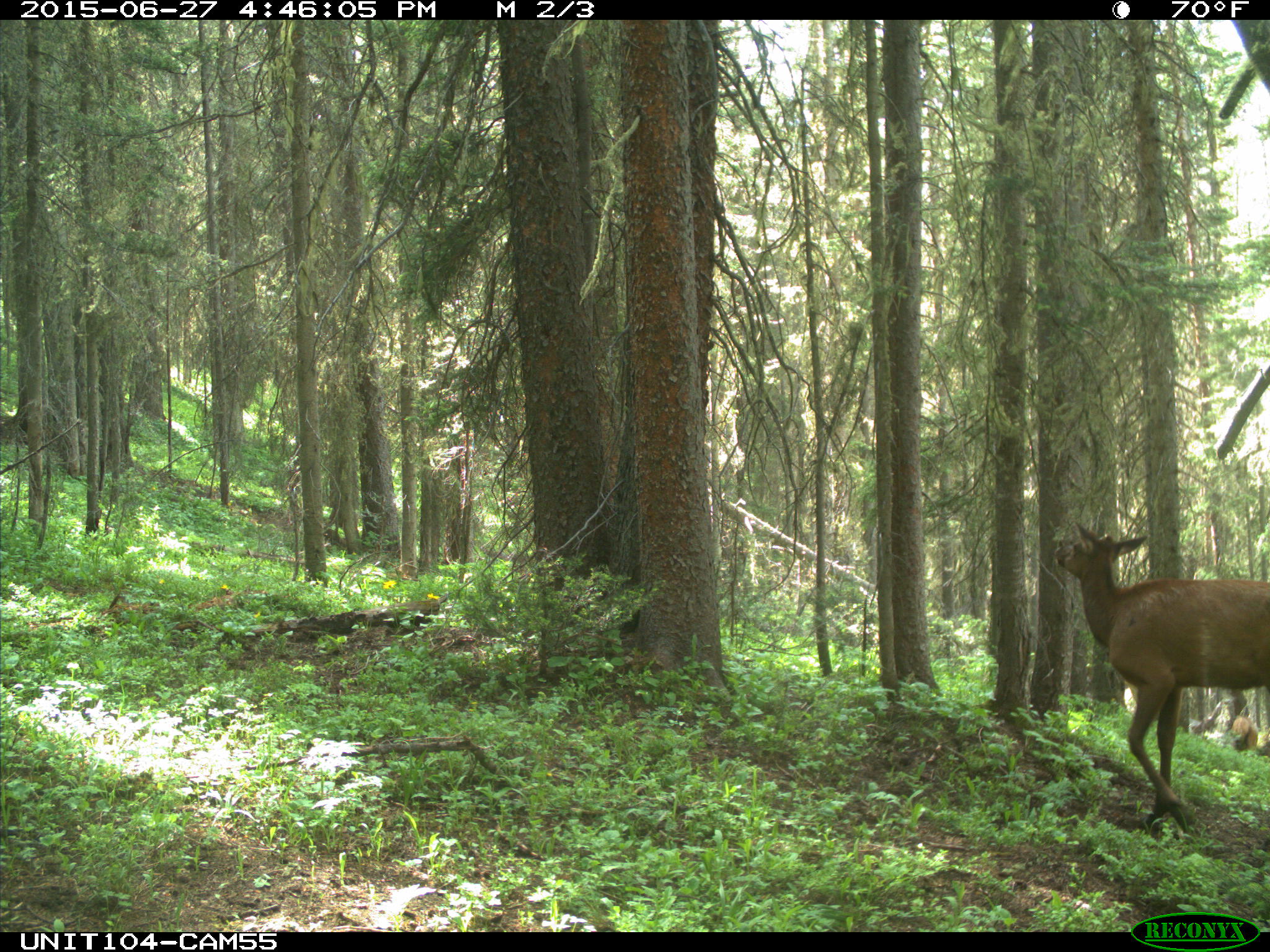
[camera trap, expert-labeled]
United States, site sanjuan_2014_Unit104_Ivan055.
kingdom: Animalia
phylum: Chordata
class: Mammalia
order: Artiodactyla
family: Cervidae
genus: Cervus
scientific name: Cervus elaphus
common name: red deer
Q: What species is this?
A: Cervus elaphus (red deer).